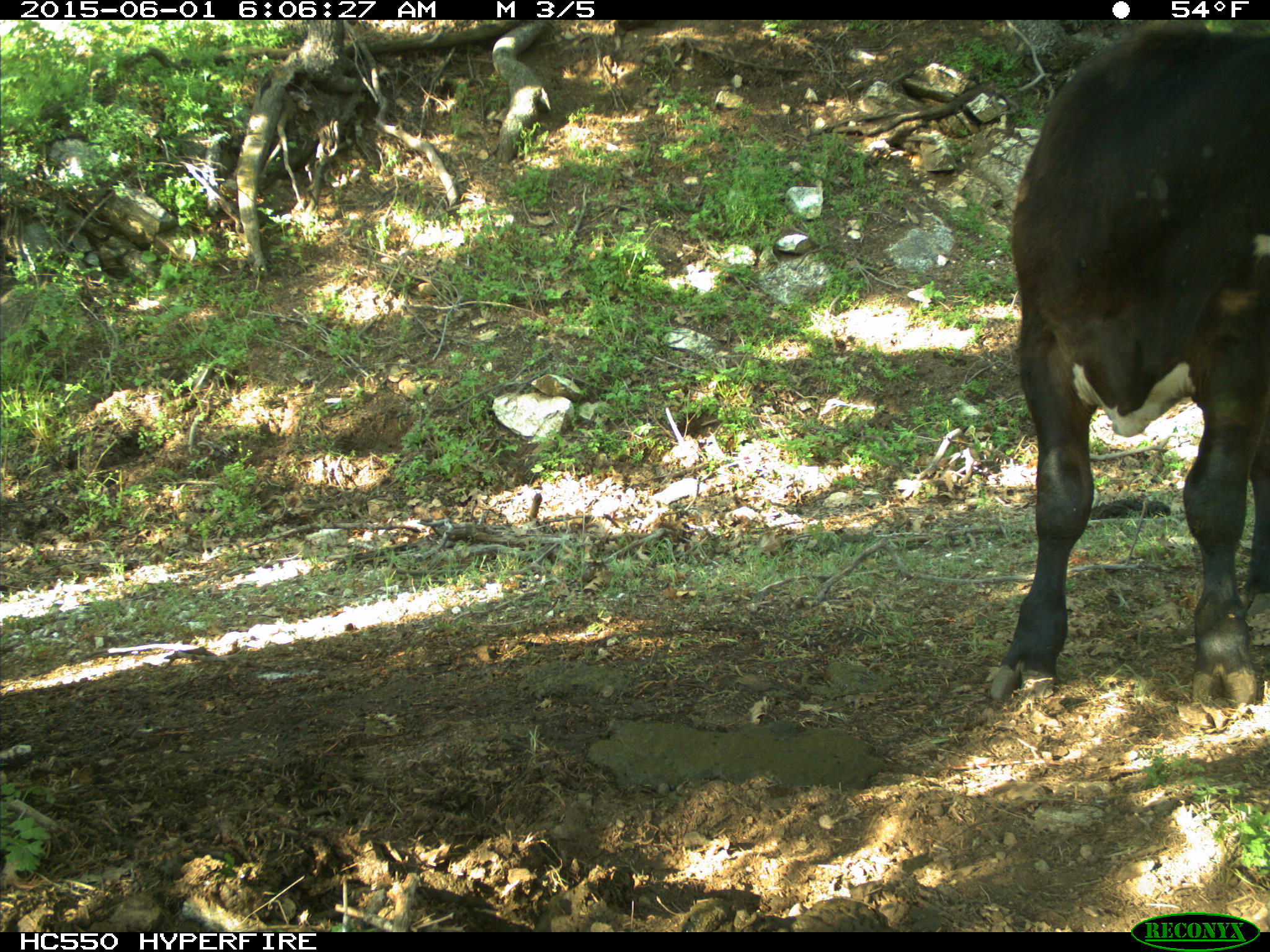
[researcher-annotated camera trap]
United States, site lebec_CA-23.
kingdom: Animalia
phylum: Chordata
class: Mammalia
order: Artiodactyla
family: Bovidae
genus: Bos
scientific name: Bos taurus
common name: domestic cow